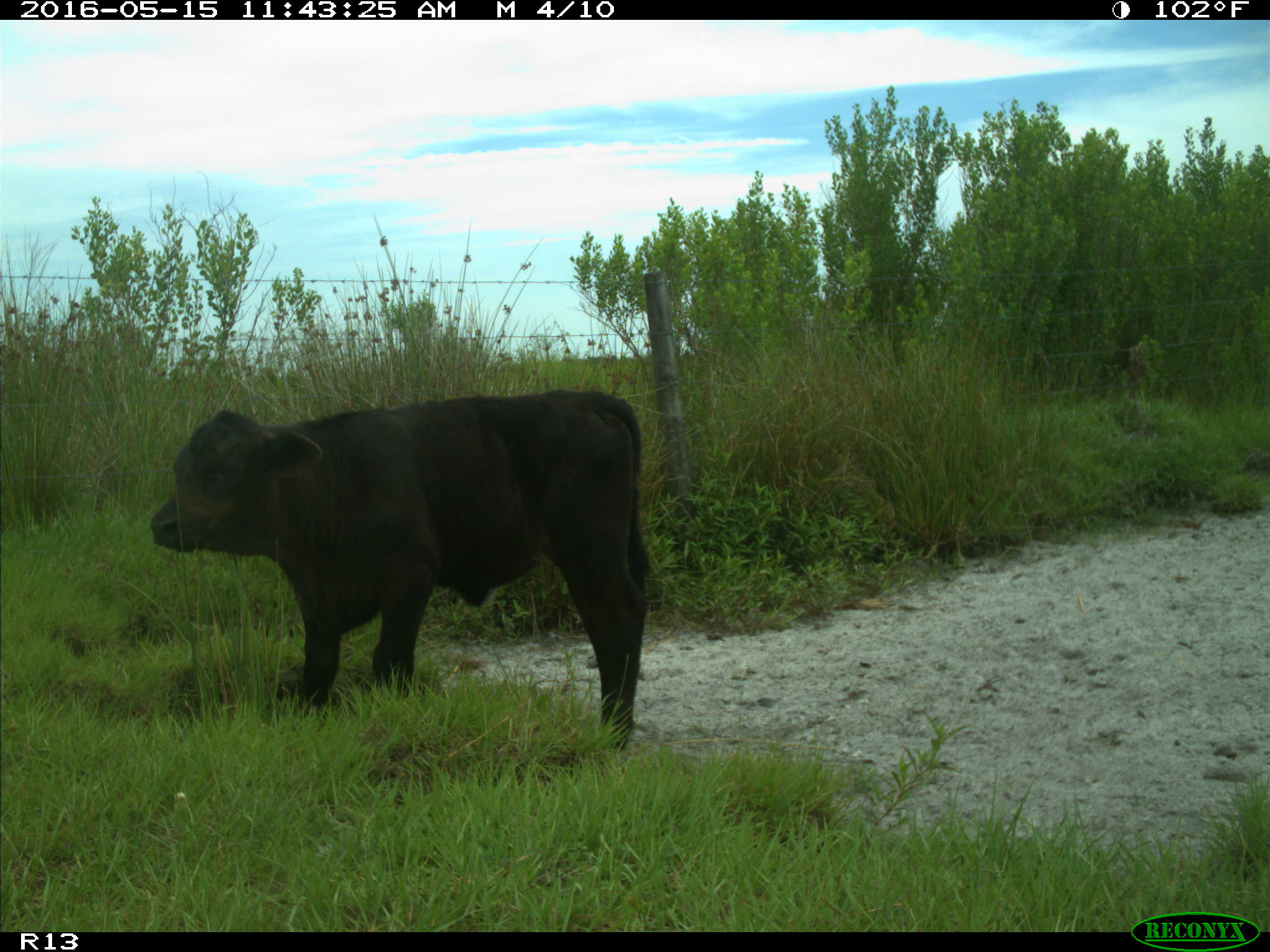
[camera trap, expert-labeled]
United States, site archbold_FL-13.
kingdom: Animalia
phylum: Chordata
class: Mammalia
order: Artiodactyla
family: Bovidae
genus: Bos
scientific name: Bos taurus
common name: domestic cow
Bos taurus (domestic cow).